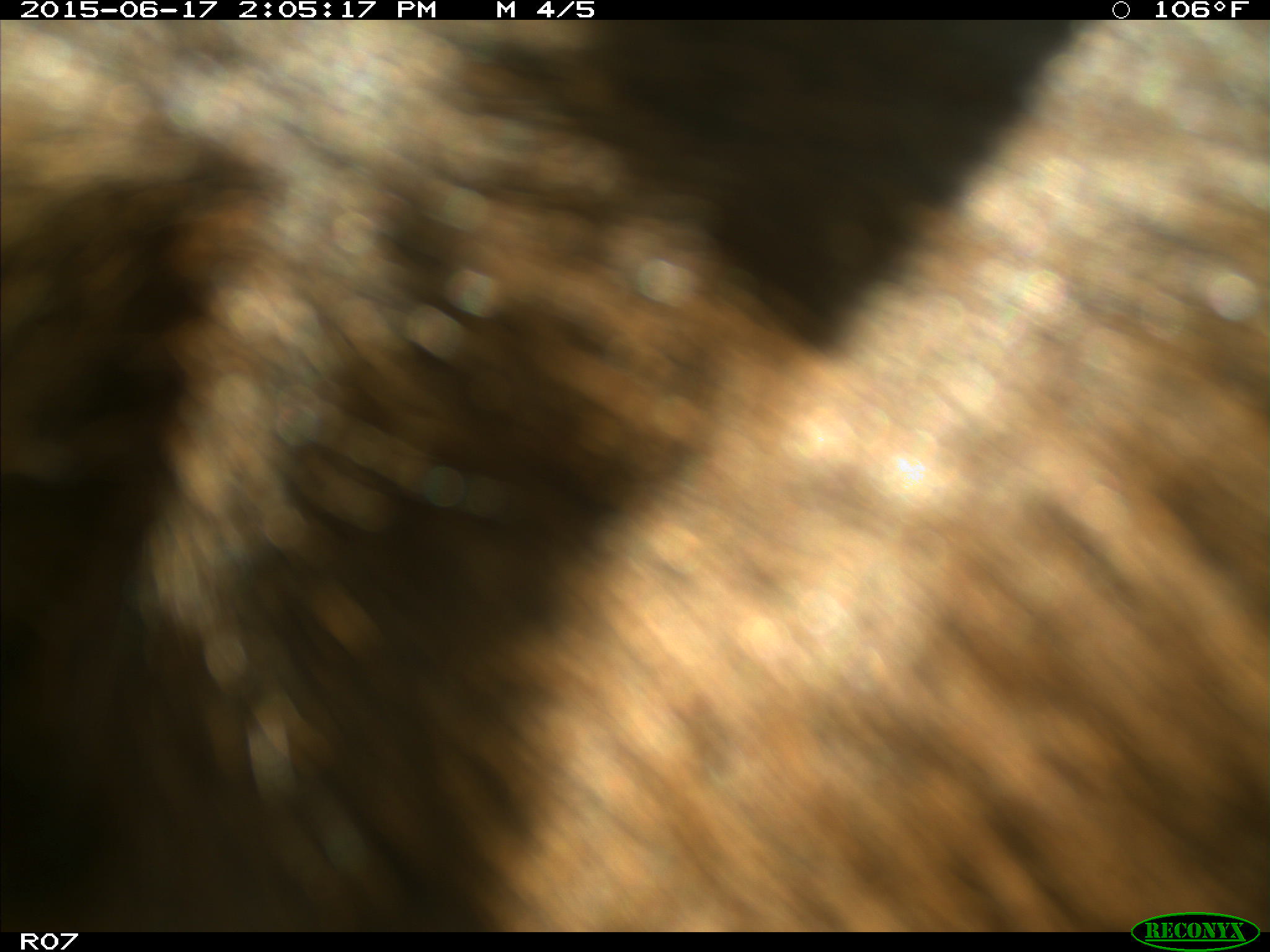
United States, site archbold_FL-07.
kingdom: Animalia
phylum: Chordata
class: Mammalia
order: Artiodactyla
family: Bovidae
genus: Bos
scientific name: Bos taurus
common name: domestic cow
Bos taurus (domestic cow).